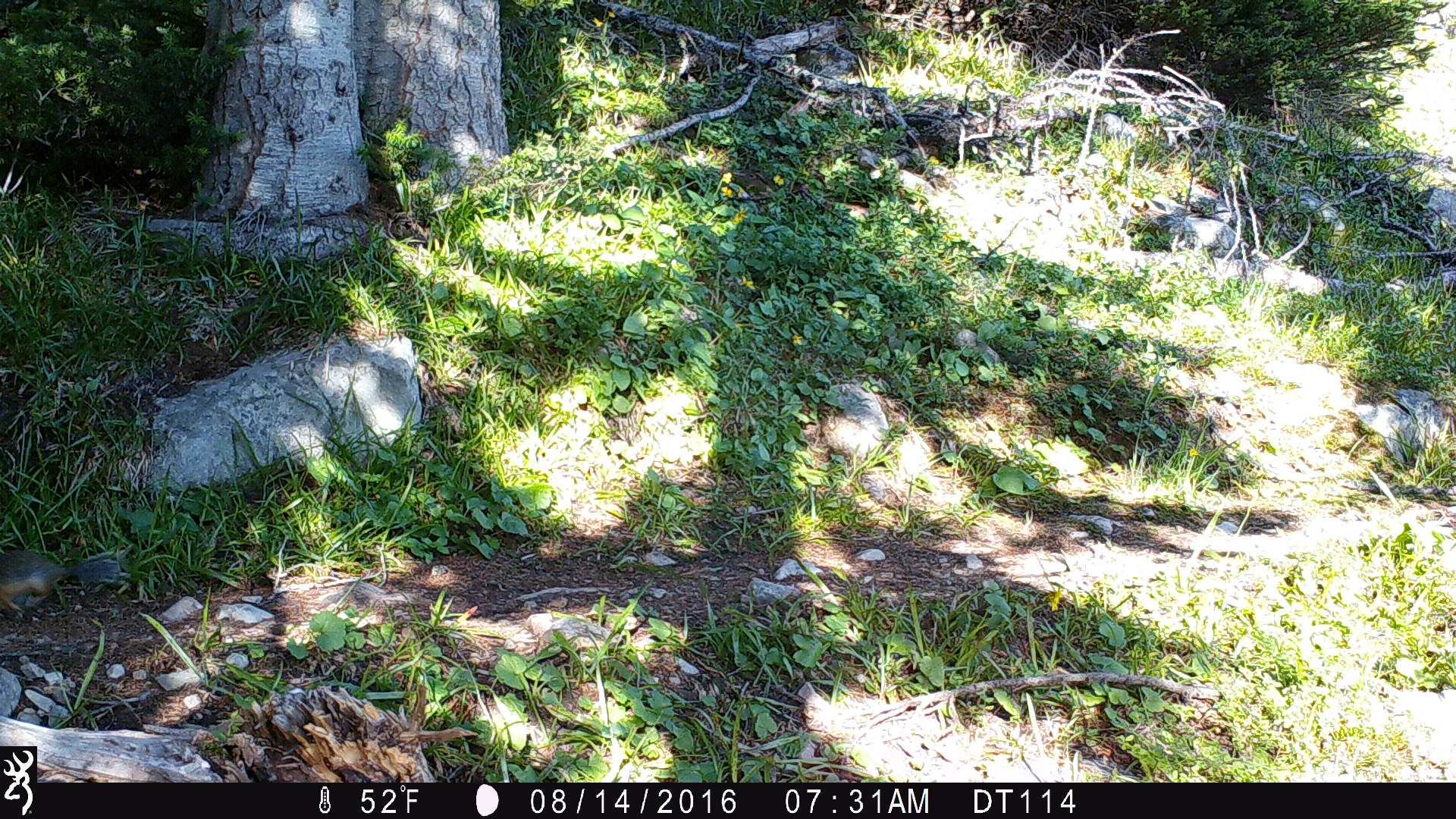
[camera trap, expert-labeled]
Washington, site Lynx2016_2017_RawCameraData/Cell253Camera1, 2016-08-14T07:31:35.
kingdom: Animalia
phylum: Chordata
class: Mammalia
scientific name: Mammalia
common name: small mammal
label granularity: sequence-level